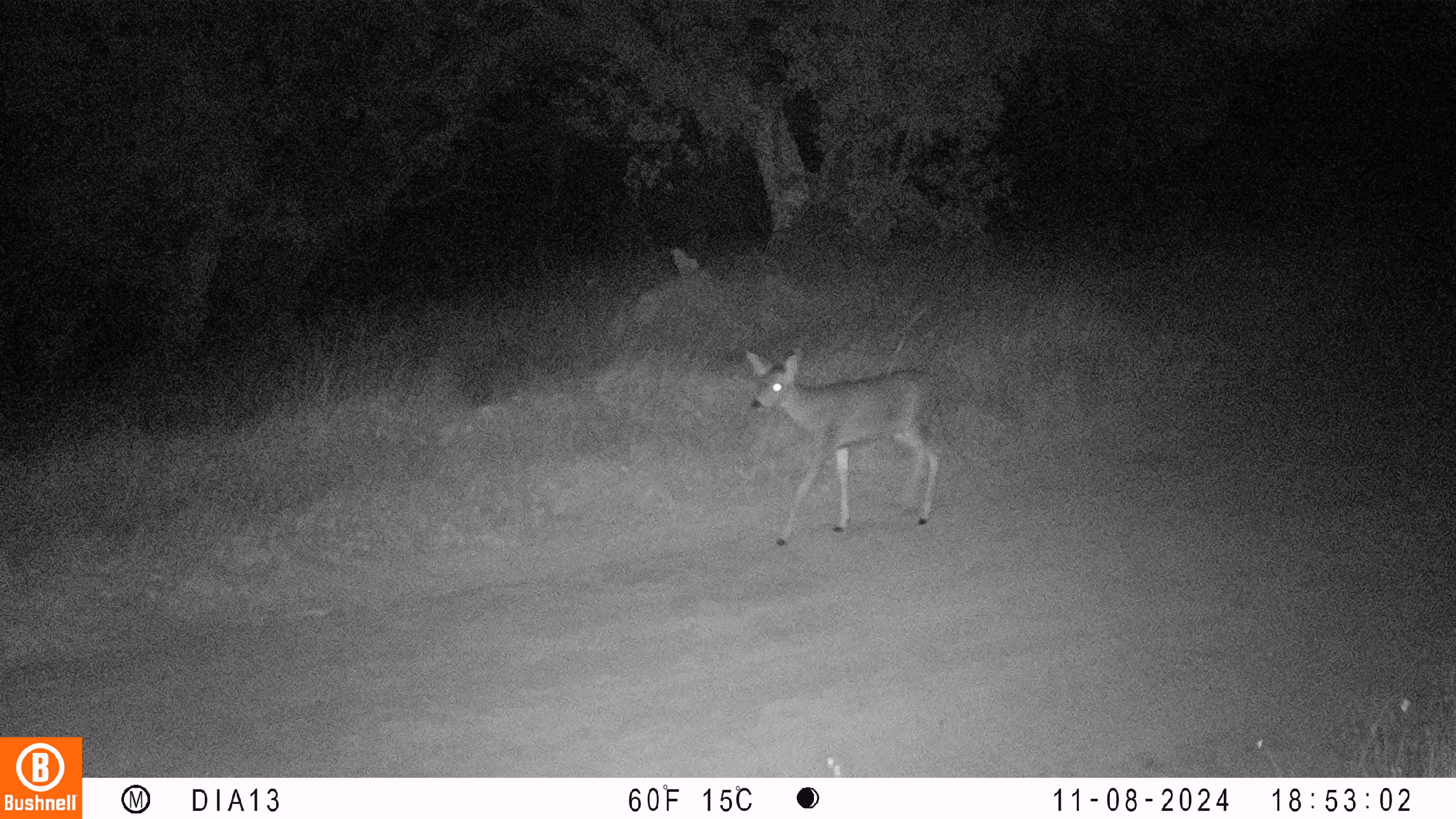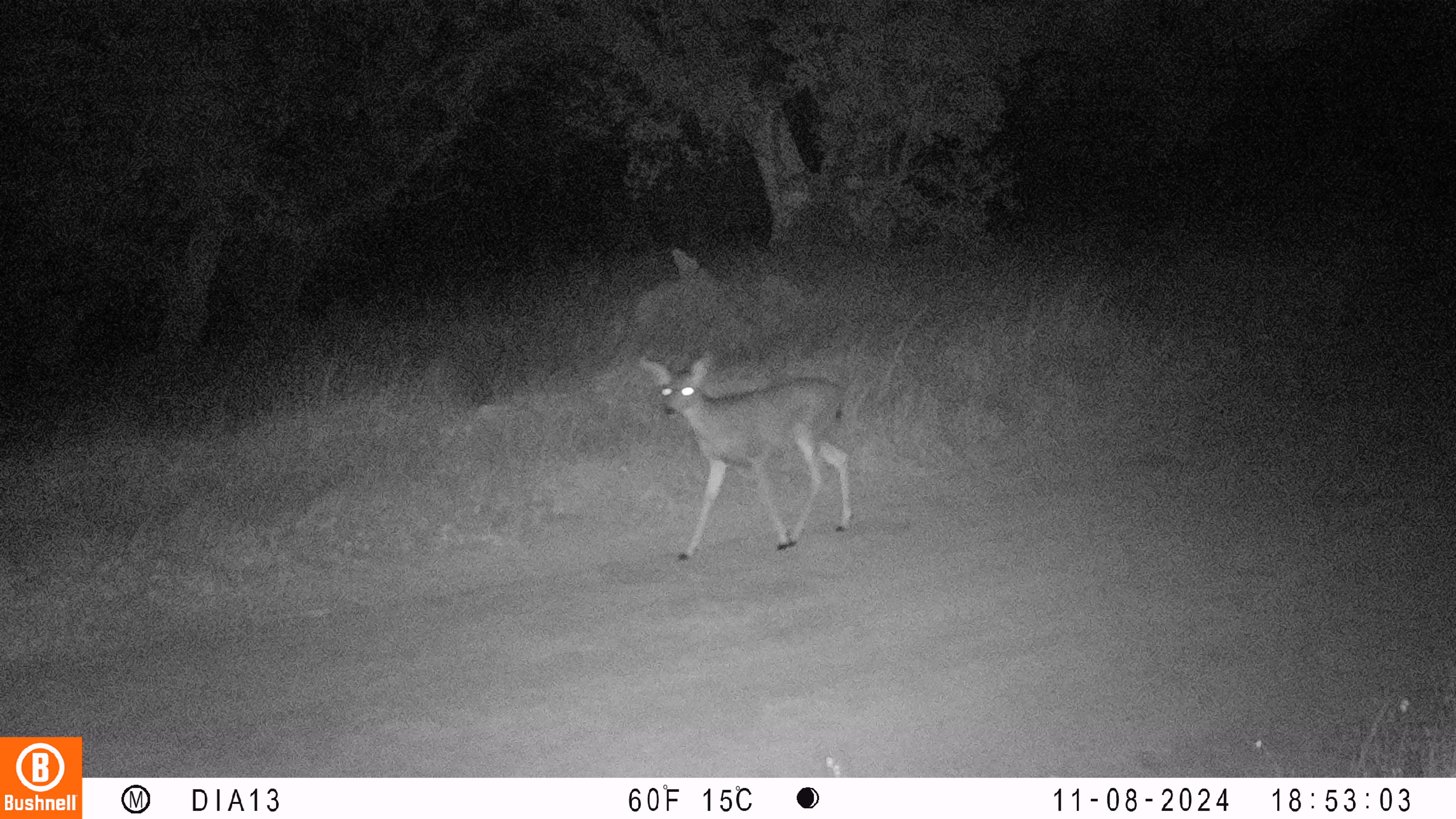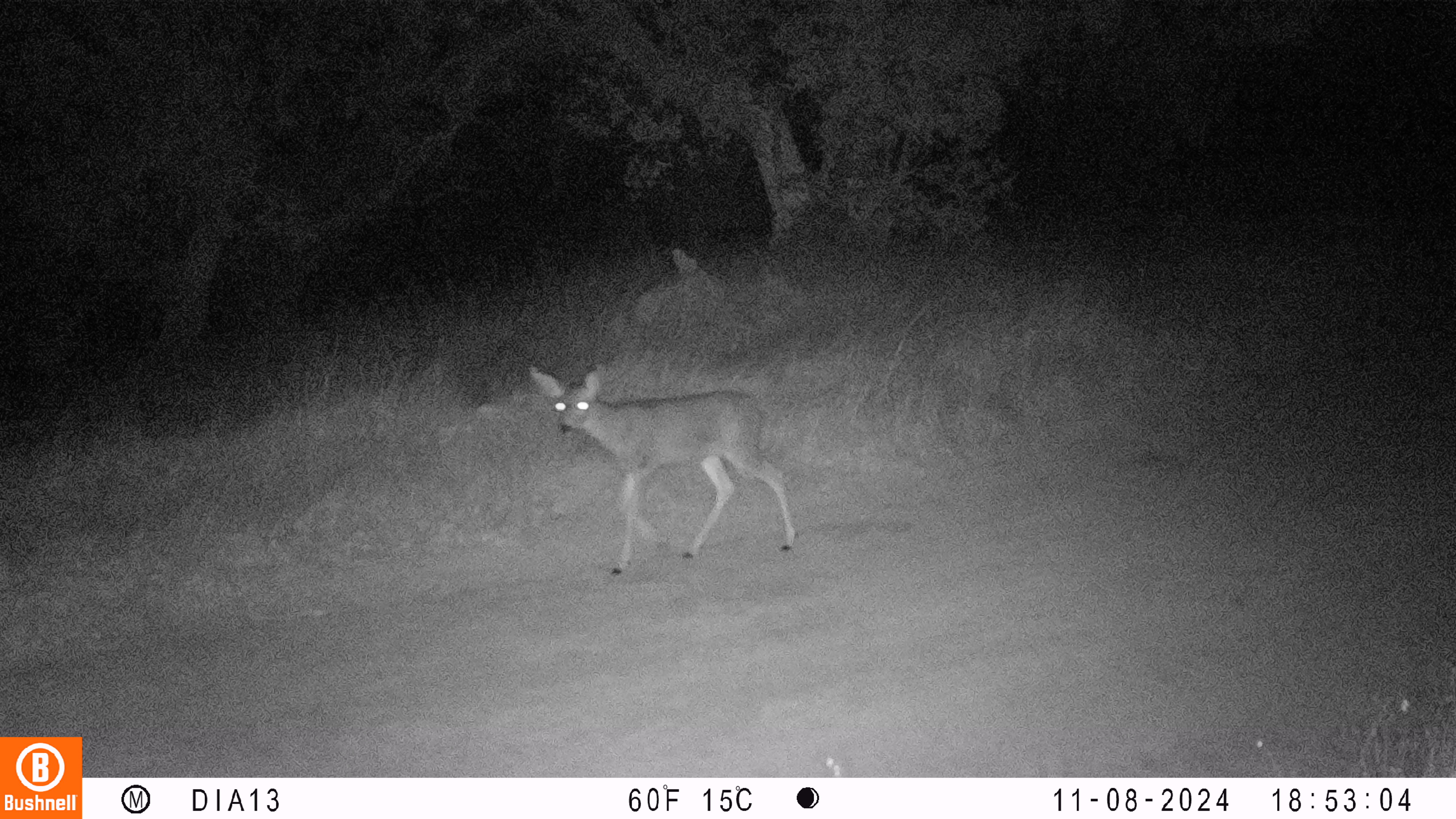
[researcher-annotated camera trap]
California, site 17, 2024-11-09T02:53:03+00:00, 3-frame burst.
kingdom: Animalia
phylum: Chordata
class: Mammalia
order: Artiodactyla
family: Cervidae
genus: Odocoileus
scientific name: Odocoileus hemionus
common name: mule deer